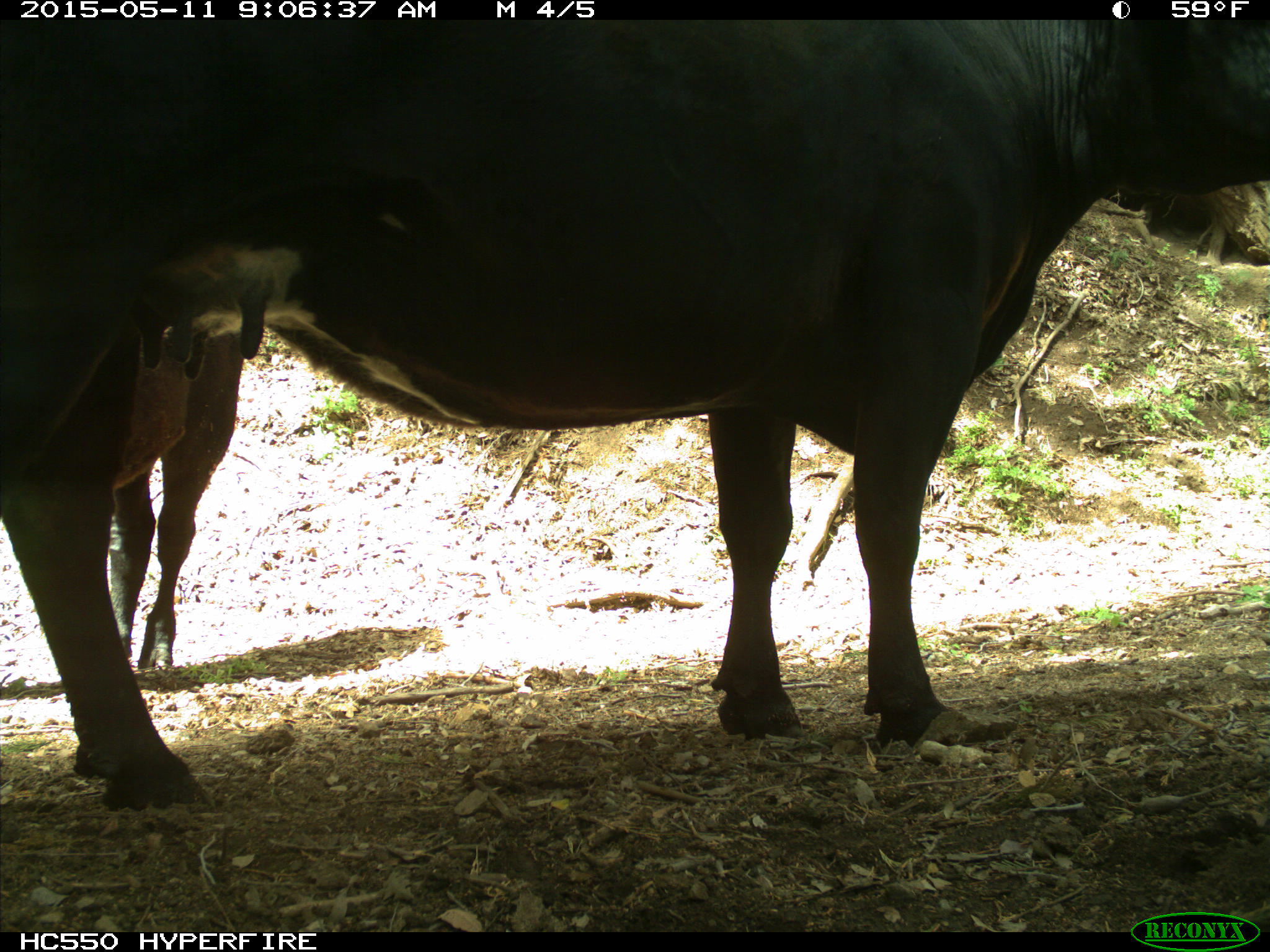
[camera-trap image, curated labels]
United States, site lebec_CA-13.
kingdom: Animalia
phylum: Chordata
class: Mammalia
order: Artiodactyla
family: Bovidae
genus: Bos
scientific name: Bos taurus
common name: domestic cow